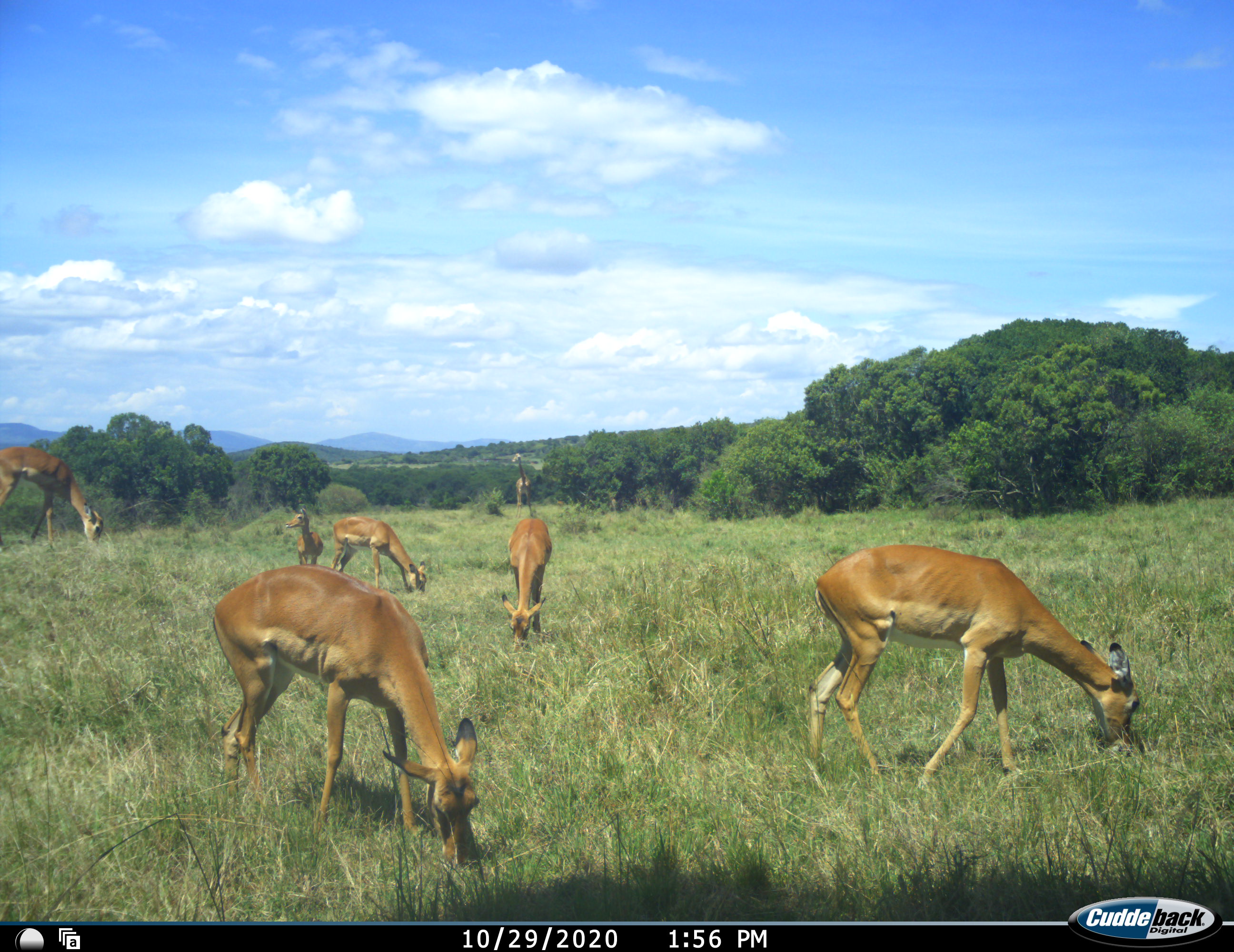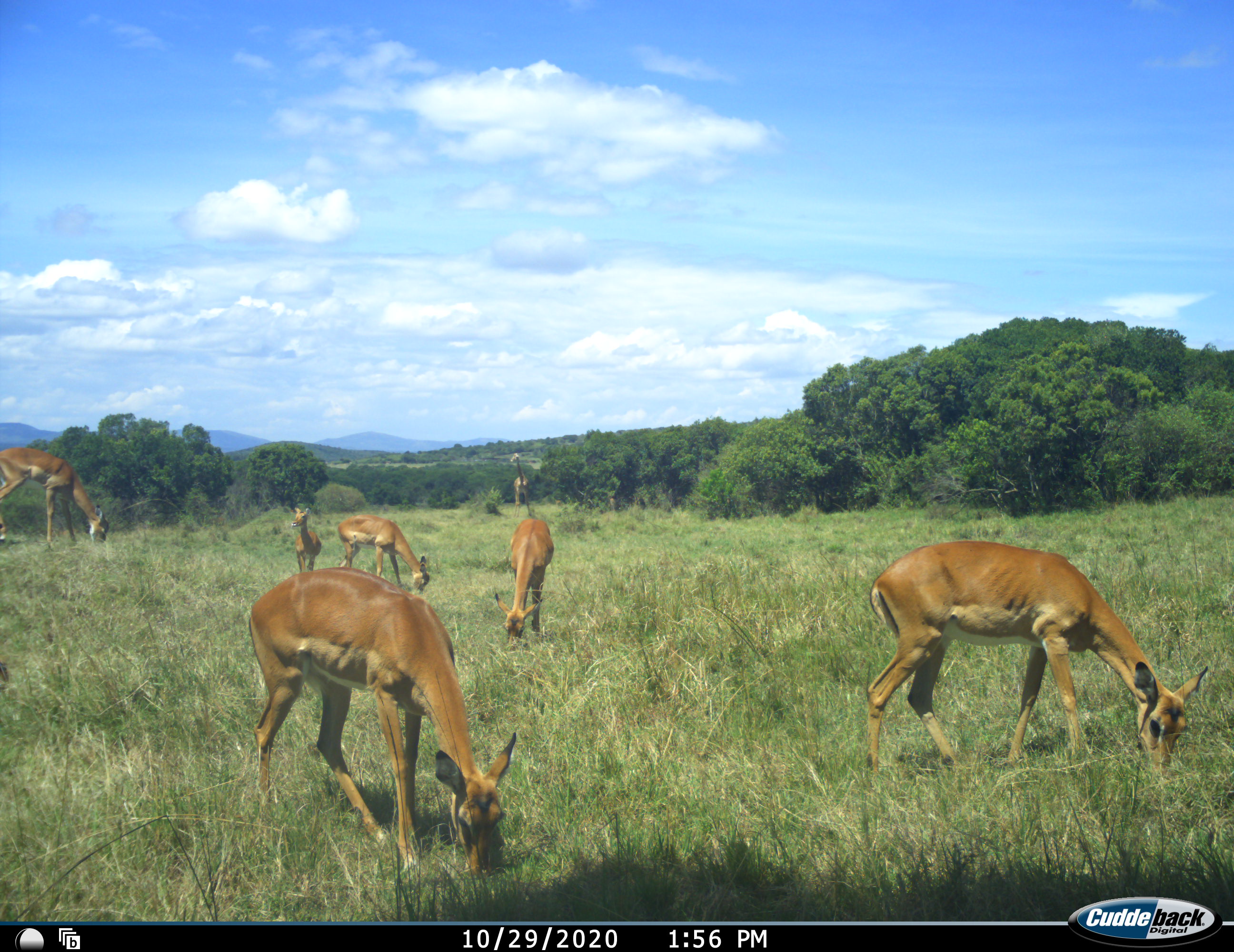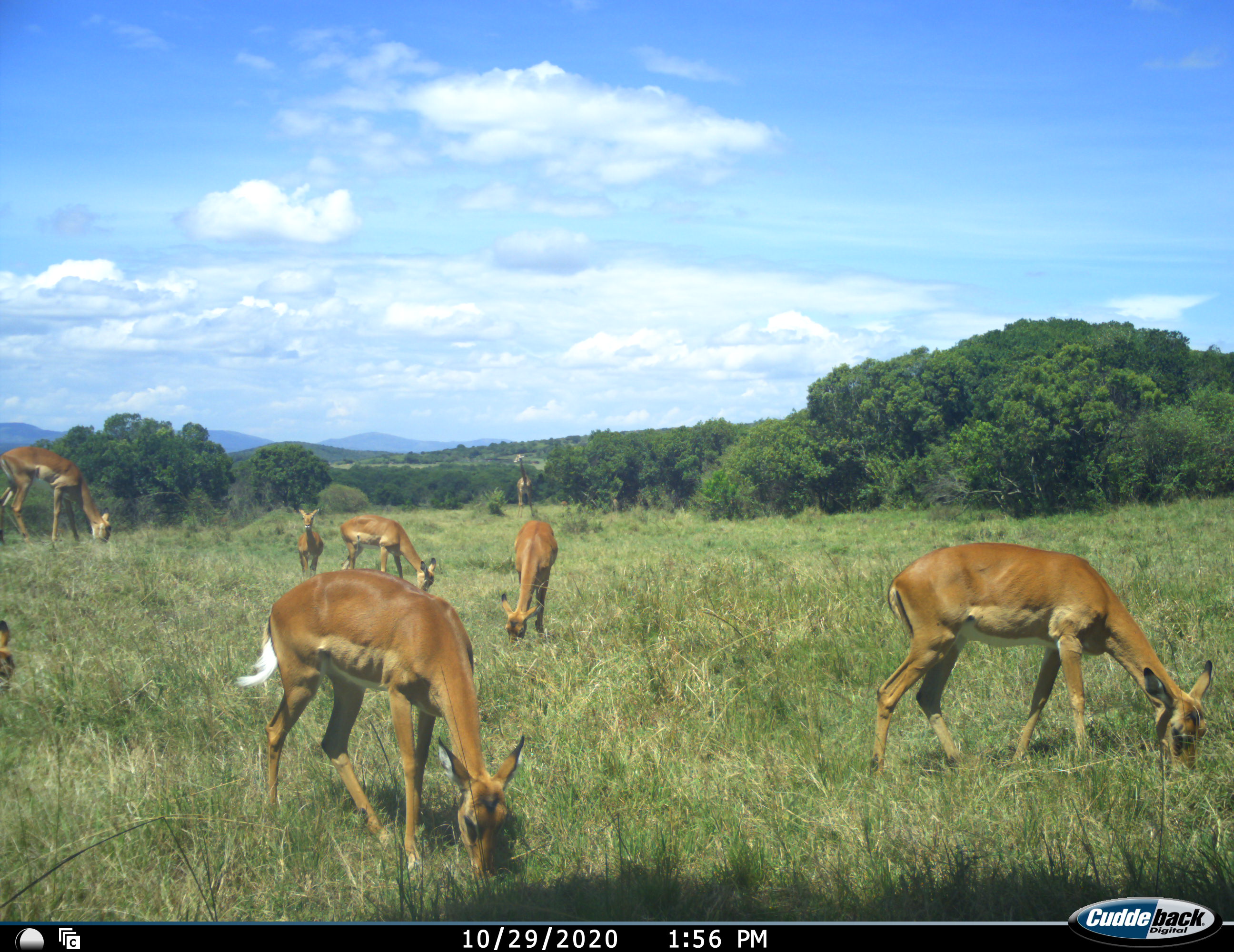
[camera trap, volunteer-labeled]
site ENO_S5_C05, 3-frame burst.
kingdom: Animalia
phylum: Chordata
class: Mammalia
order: Artiodactyla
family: Giraffidae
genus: Giraffa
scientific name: Giraffa camelopardalis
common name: giraffe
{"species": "giraffe (Giraffa camelopardalis)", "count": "1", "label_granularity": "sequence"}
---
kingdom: Animalia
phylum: Chordata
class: Mammalia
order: Artiodactyla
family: Bovidae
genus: Aepyceros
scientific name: Aepyceros melampus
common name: impala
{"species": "impala (Aepyceros melampus)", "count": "7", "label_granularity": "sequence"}